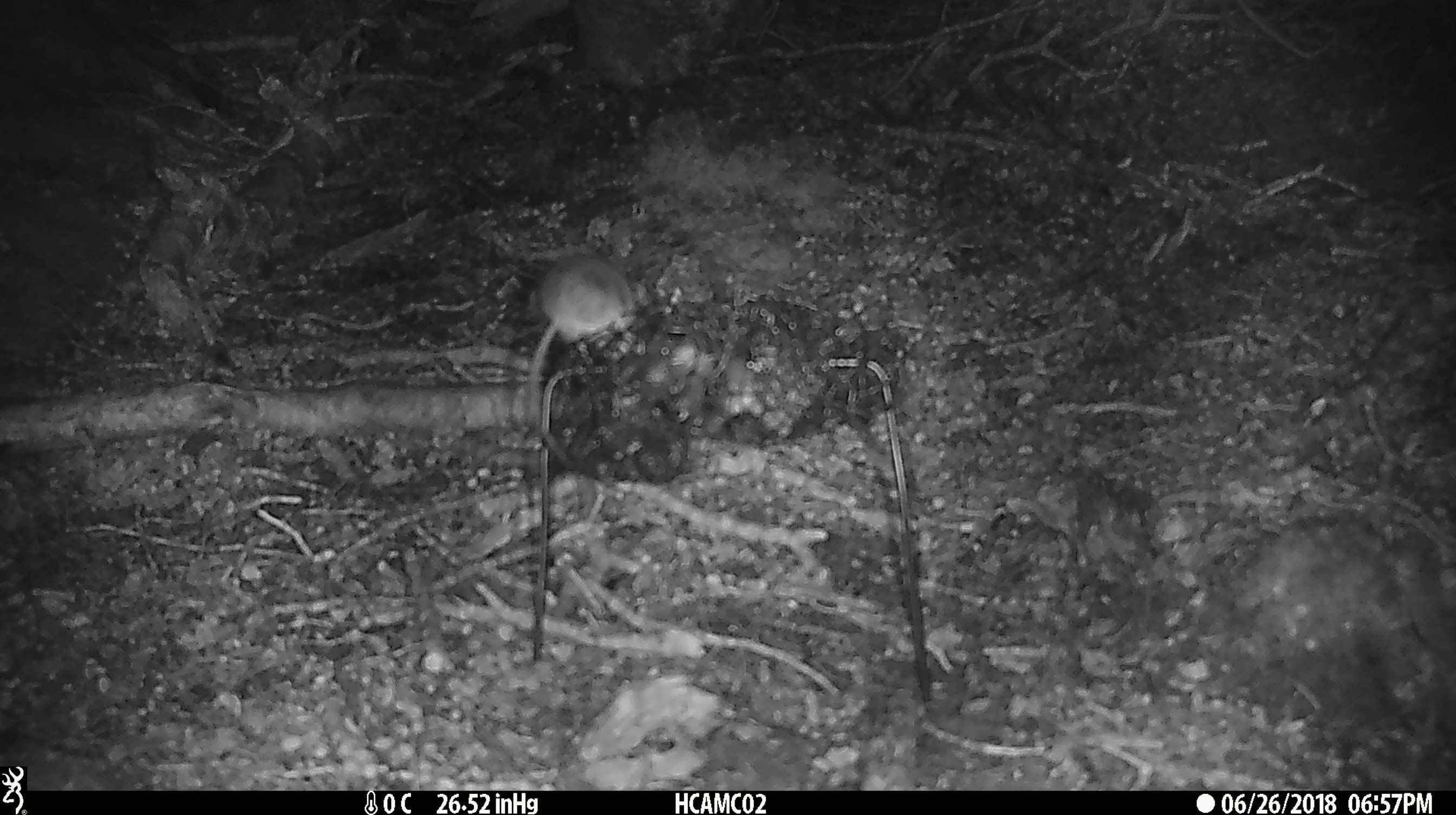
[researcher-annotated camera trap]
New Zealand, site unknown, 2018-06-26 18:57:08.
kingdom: Animalia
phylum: Chordata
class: Mammalia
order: Rodentia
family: Muridae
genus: Mus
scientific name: Mus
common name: mouse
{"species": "mouse (Mus)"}